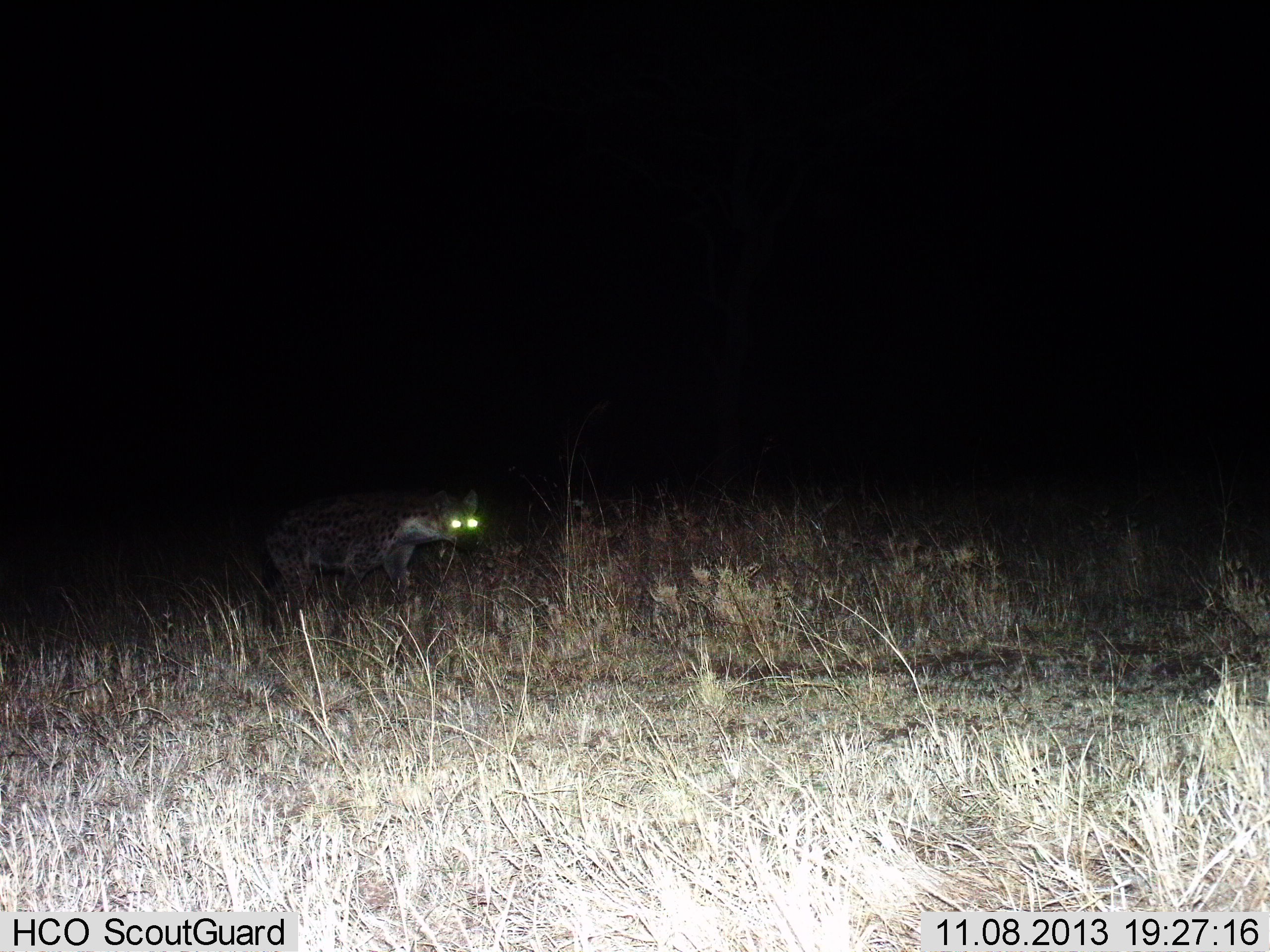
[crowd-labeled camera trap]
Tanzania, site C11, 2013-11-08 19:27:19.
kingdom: Animalia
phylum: Chordata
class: Mammalia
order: Carnivora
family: Hyaenidae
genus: Crocuta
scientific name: Crocuta crocuta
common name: spotted hyena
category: hyenaspotted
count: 1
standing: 50%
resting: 0%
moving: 50%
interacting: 0%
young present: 0%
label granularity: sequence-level